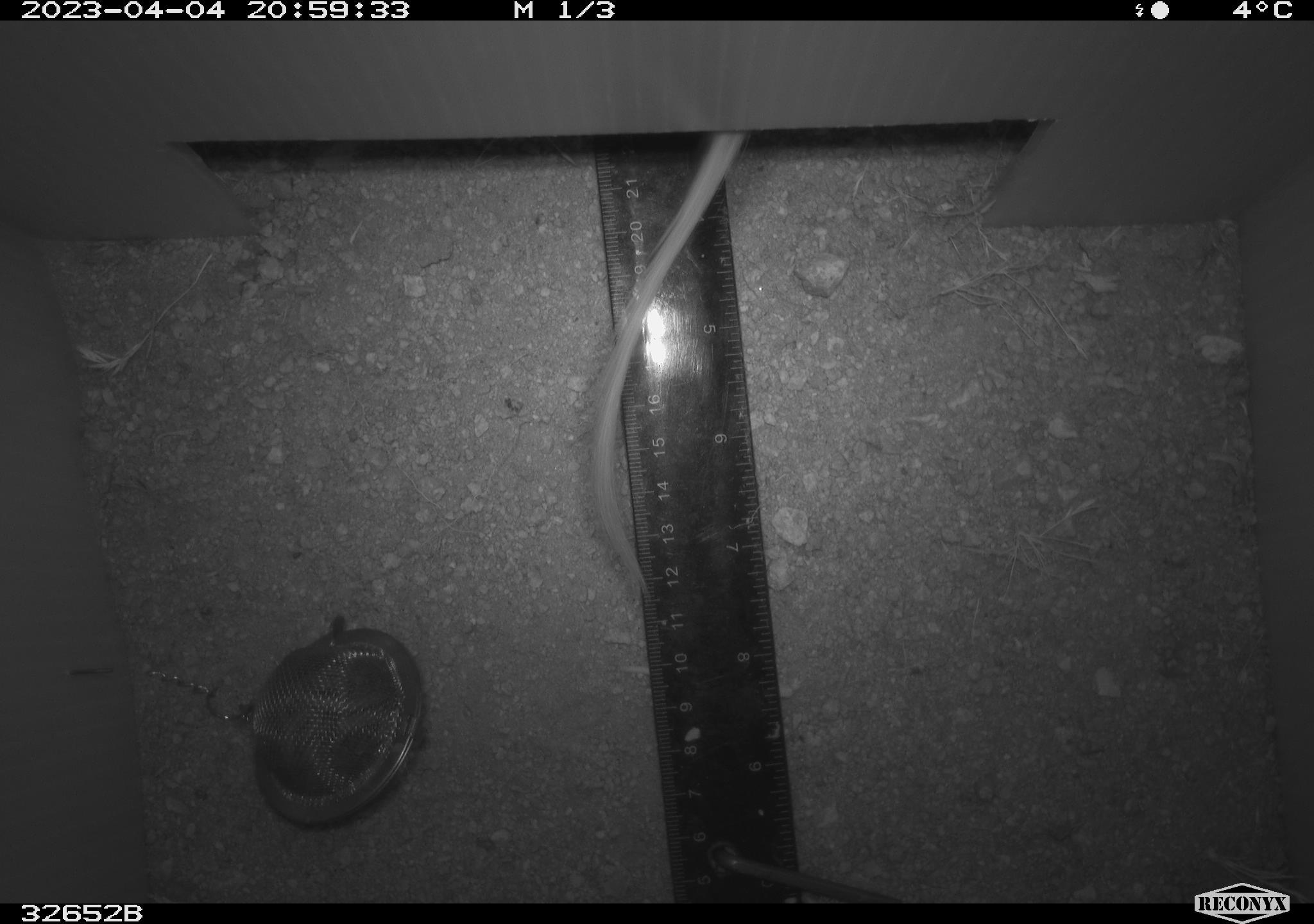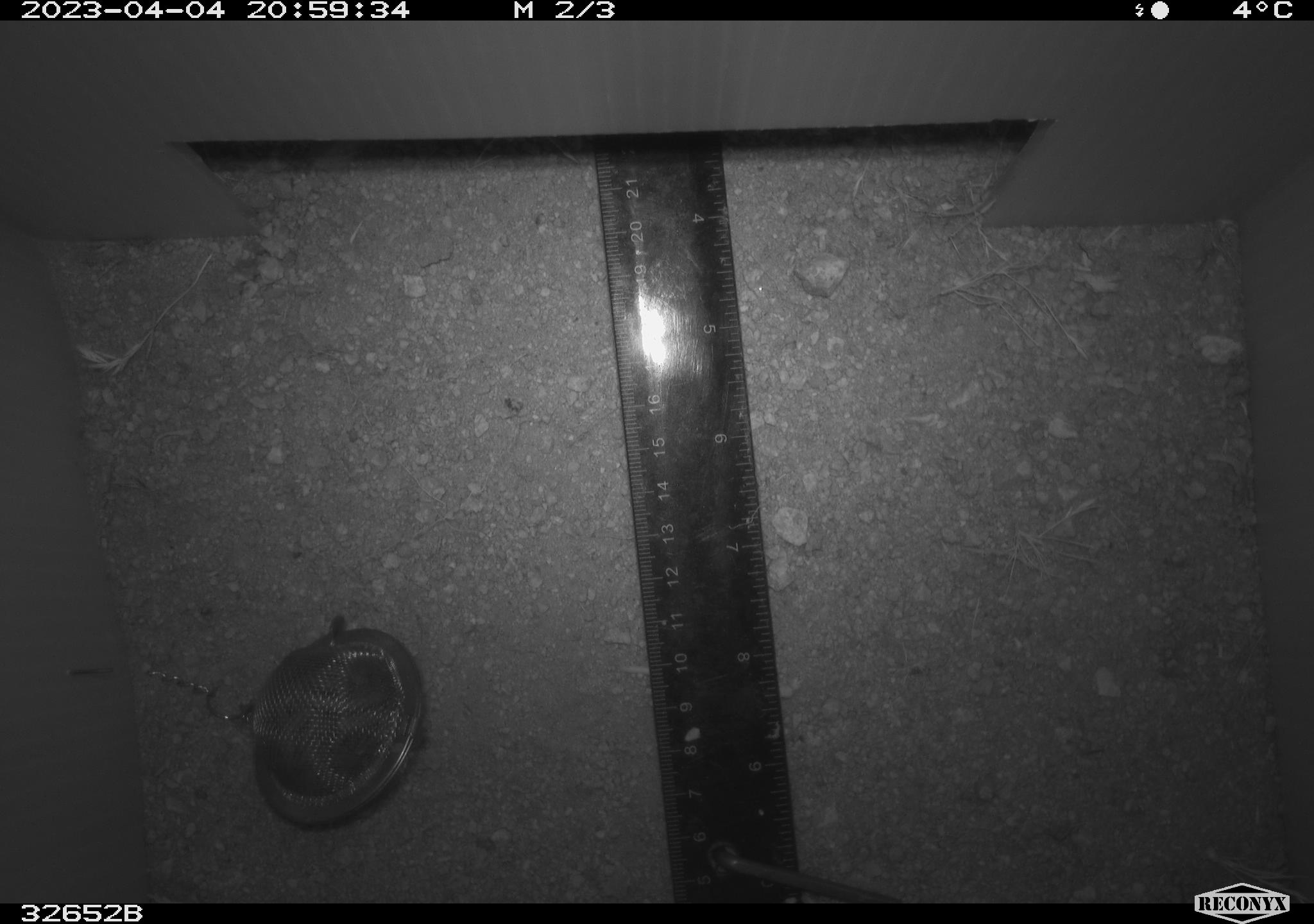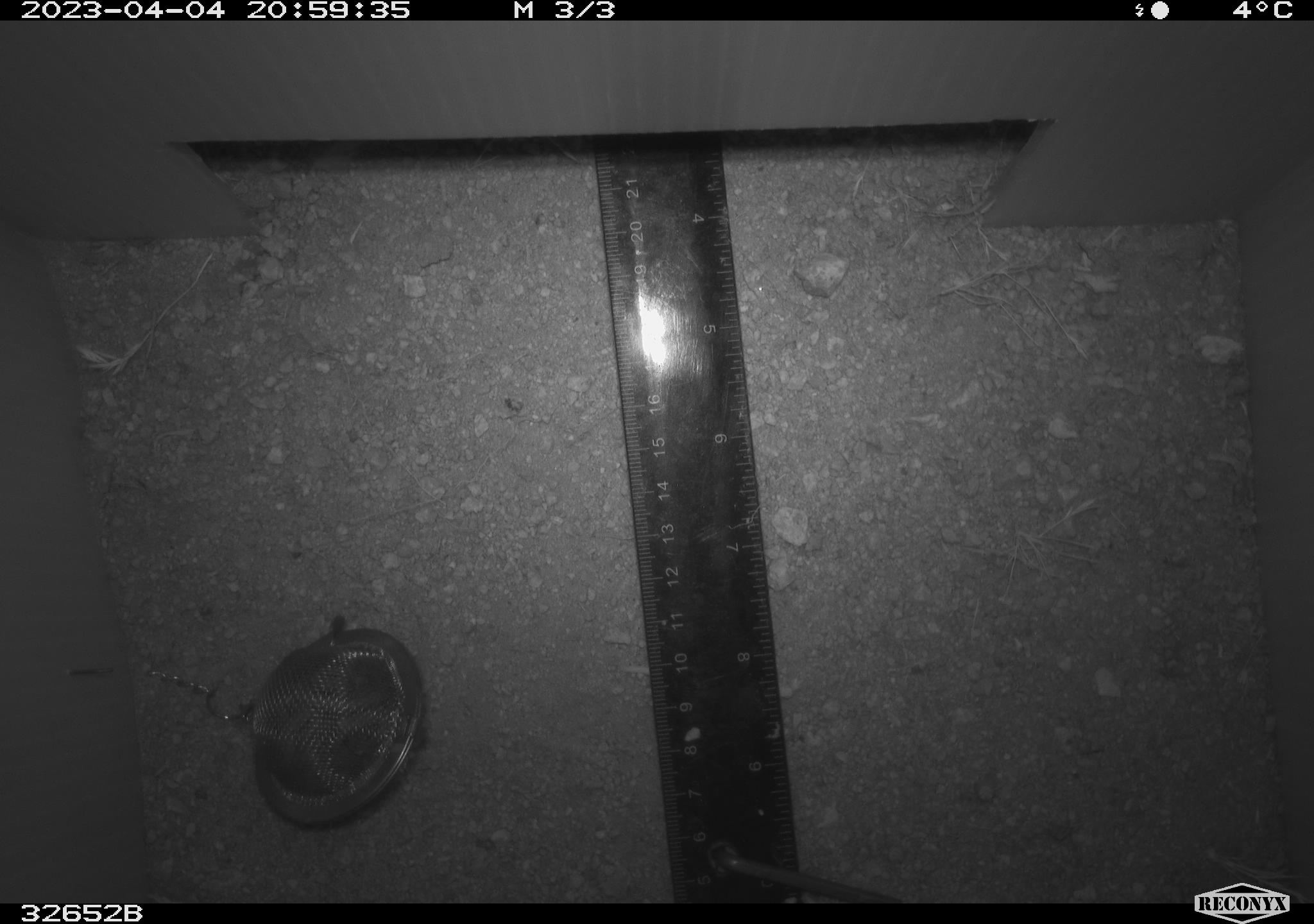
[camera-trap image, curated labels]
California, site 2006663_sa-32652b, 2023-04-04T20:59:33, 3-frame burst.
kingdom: Animalia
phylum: Chordata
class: Mammalia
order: Rodentia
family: Heteromyidae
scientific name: Heteromyidae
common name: kangaroo rats and pocket mice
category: heteromyidae family